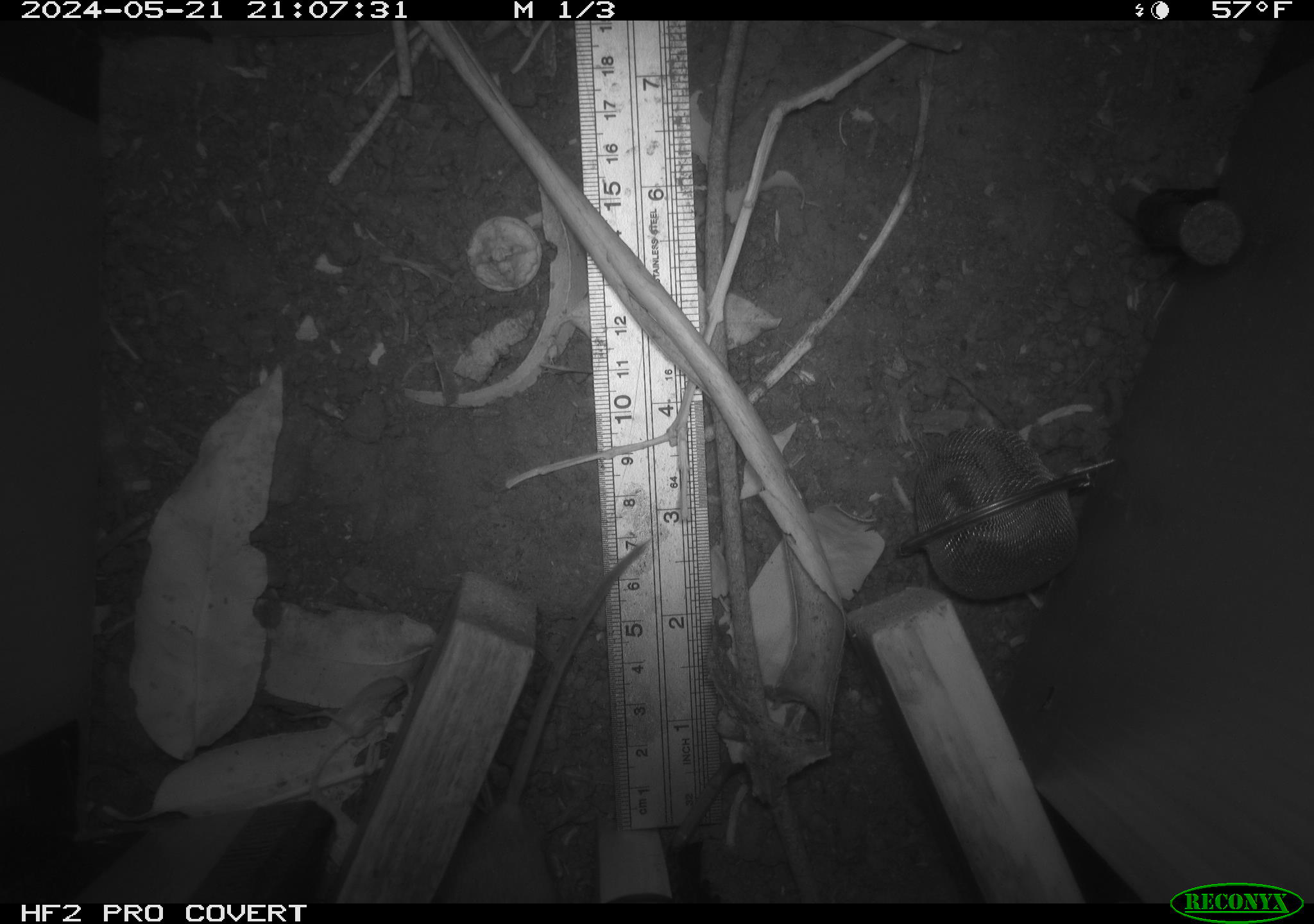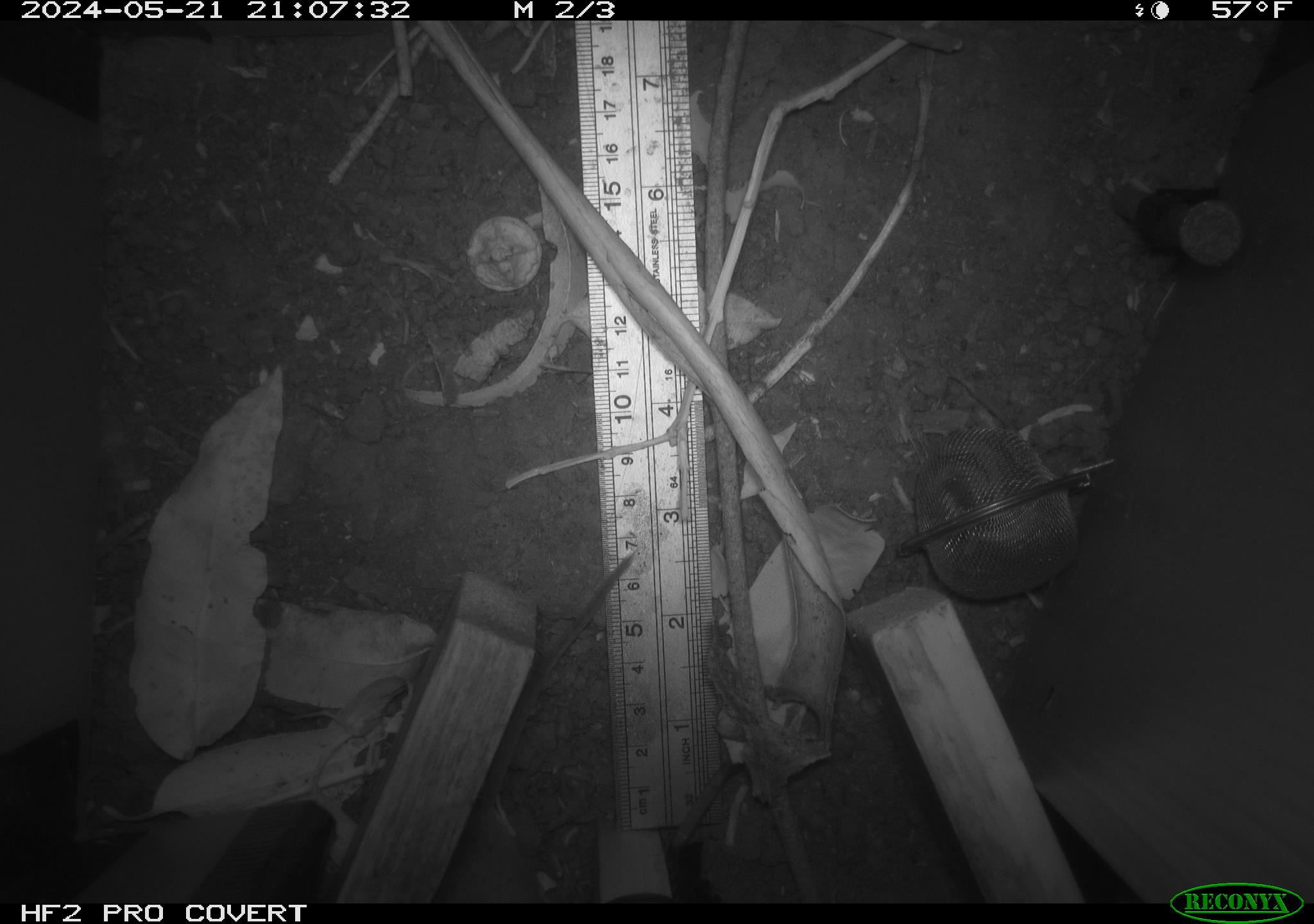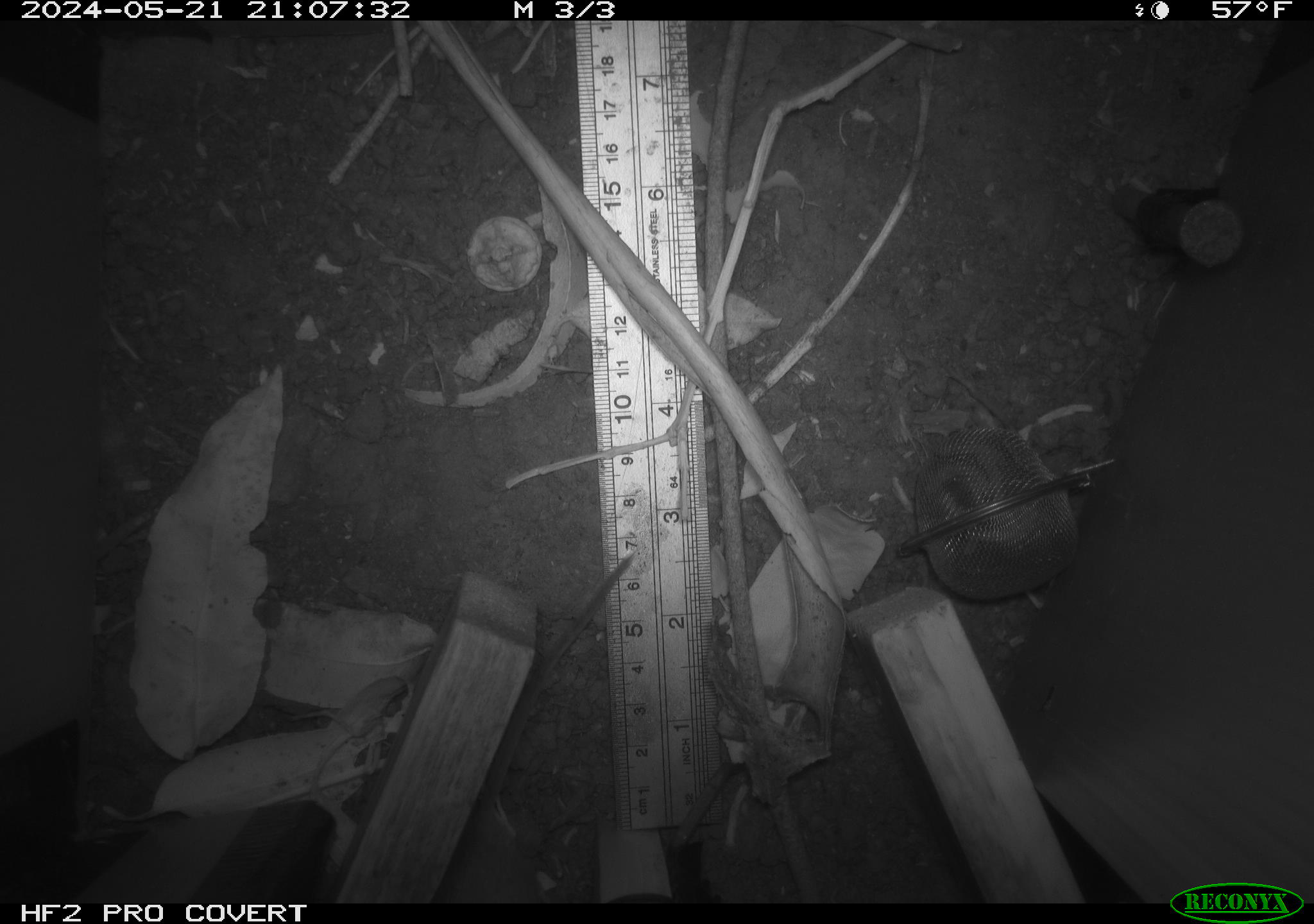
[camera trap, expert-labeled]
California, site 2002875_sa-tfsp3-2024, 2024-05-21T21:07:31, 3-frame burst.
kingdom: Animalia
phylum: Chordata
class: Mammalia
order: Rodentia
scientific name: Rodentia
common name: rodent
Rodent (Rodentia).